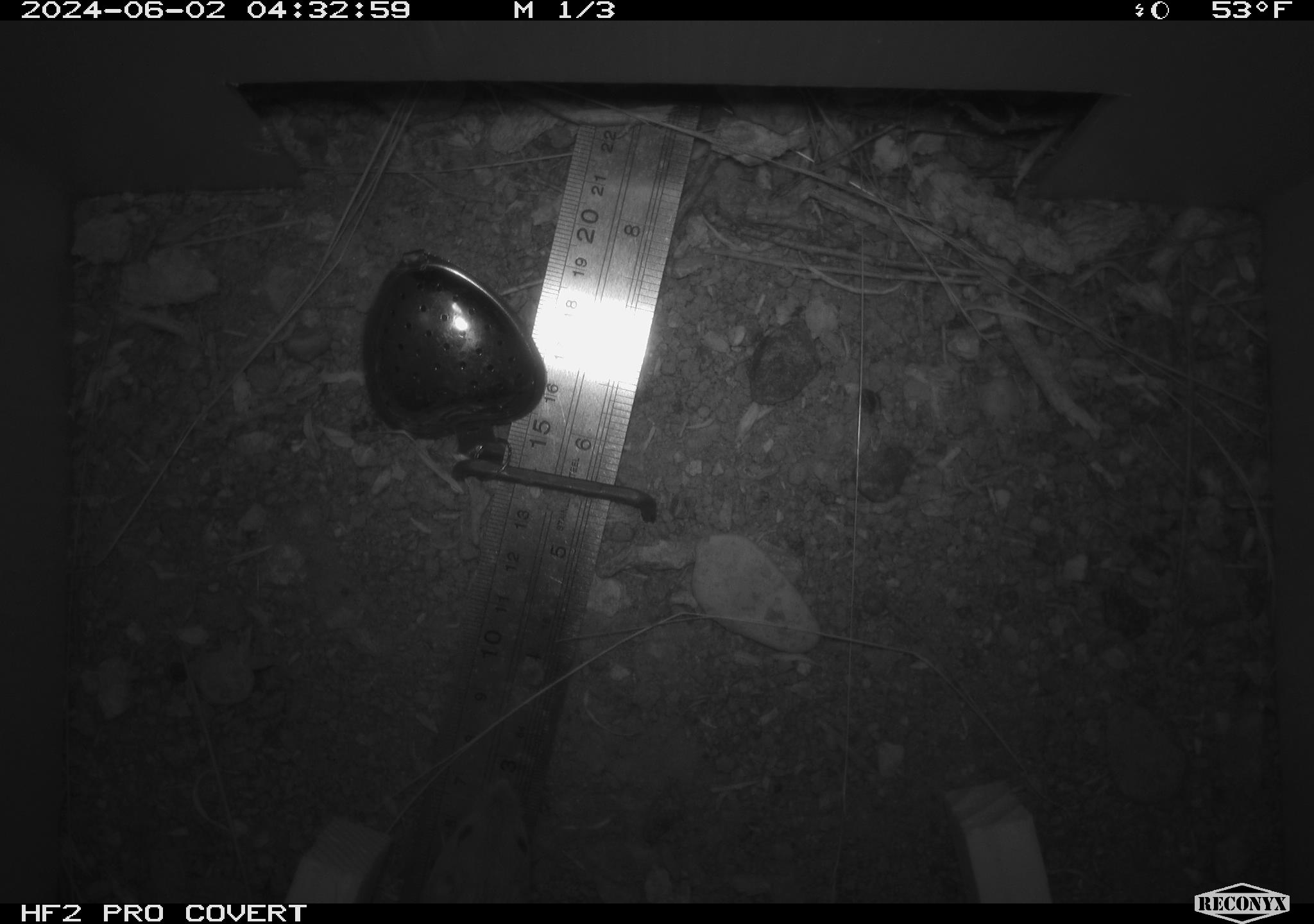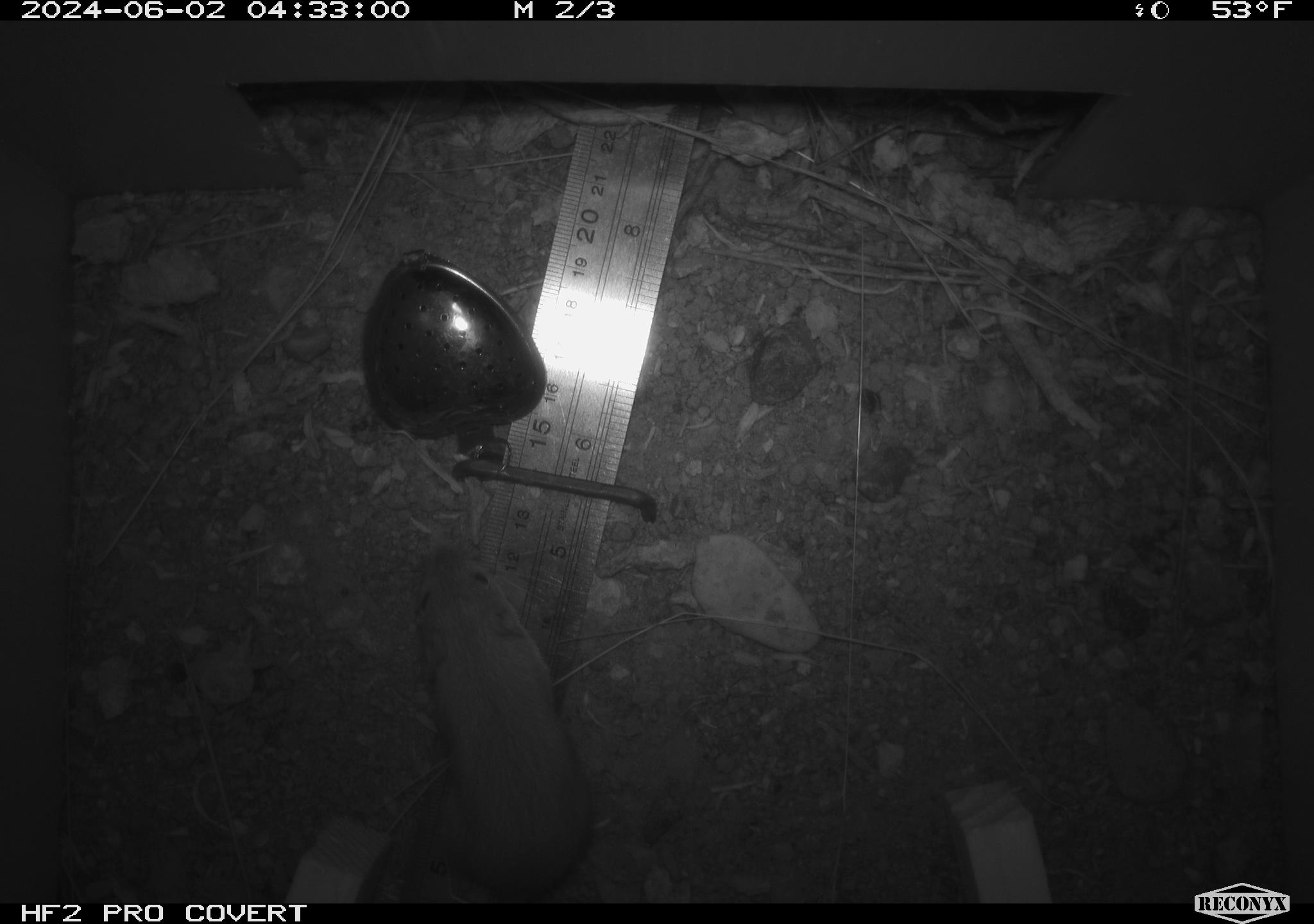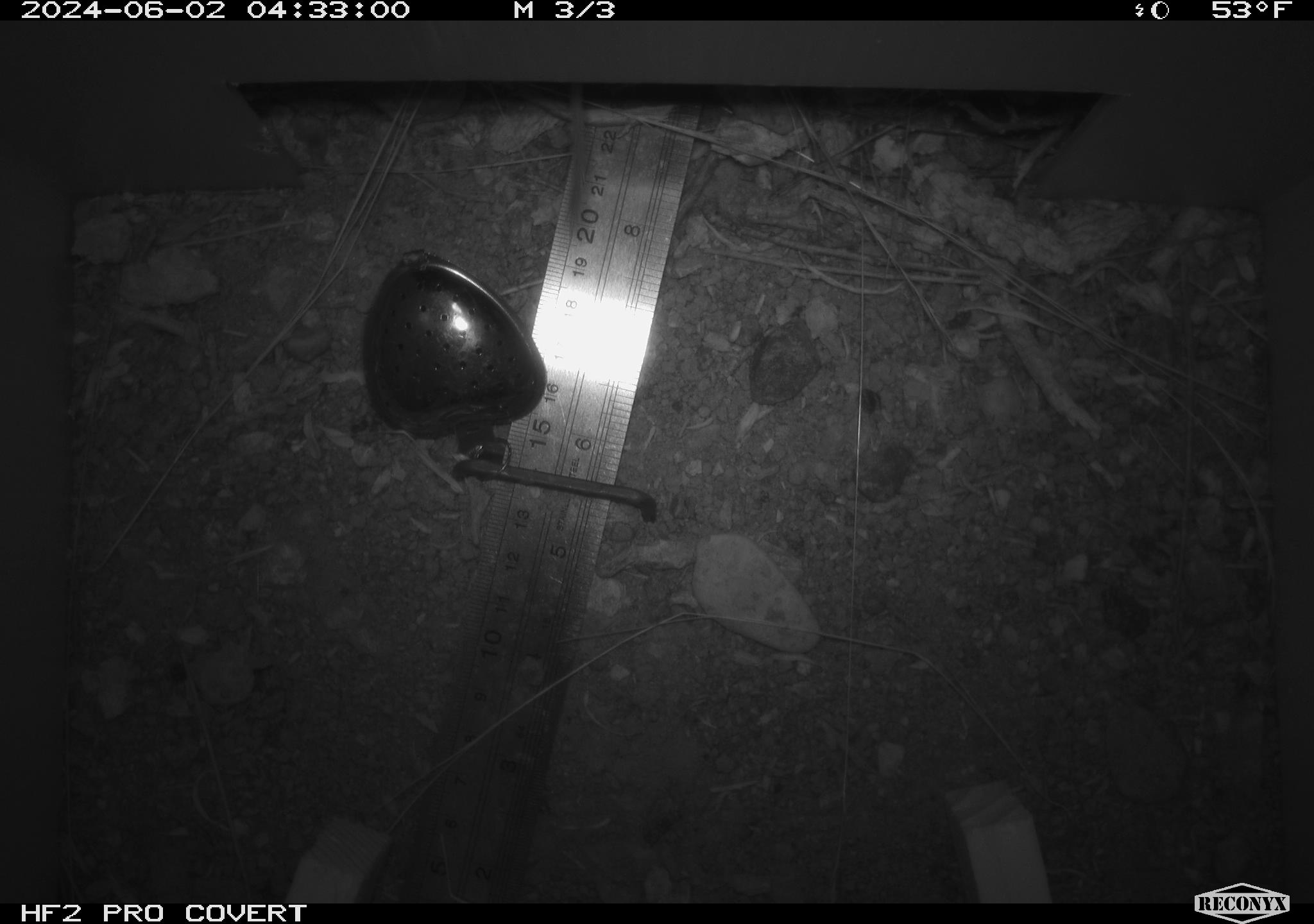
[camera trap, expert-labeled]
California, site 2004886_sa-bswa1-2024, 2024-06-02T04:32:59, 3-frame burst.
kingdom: Animalia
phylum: Chordata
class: Mammalia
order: Rodentia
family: Heteromyidae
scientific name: Heteromyidae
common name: kangaroo rats and pocket mice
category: heteromyidae family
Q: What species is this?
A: Heteromyidae family (kangaroo rats and pocket mice) (Heteromyidae).